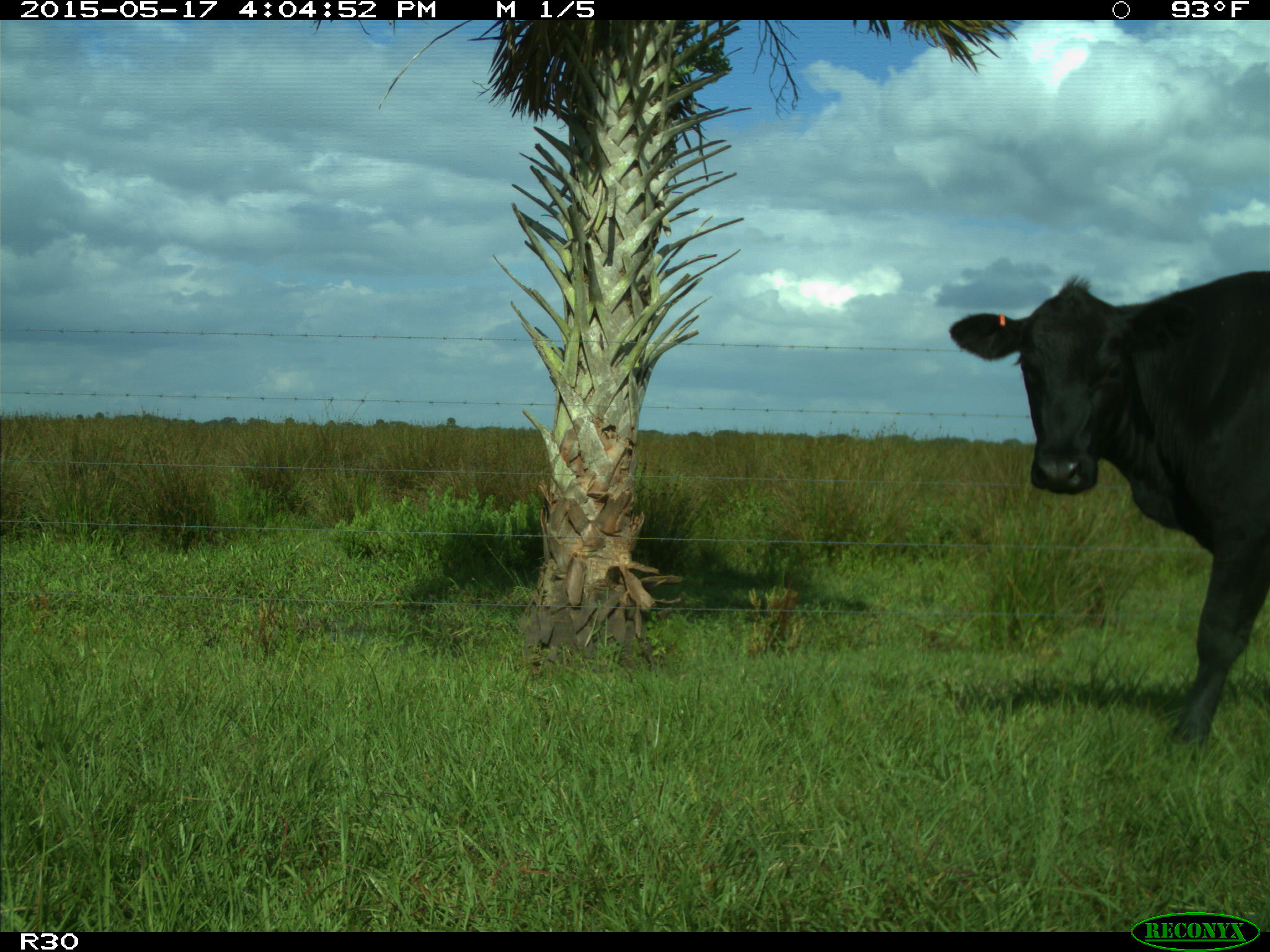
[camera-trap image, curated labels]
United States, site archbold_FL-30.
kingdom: Animalia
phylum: Chordata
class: Mammalia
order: Artiodactyla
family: Bovidae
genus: Bos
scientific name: Bos taurus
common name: domestic cow